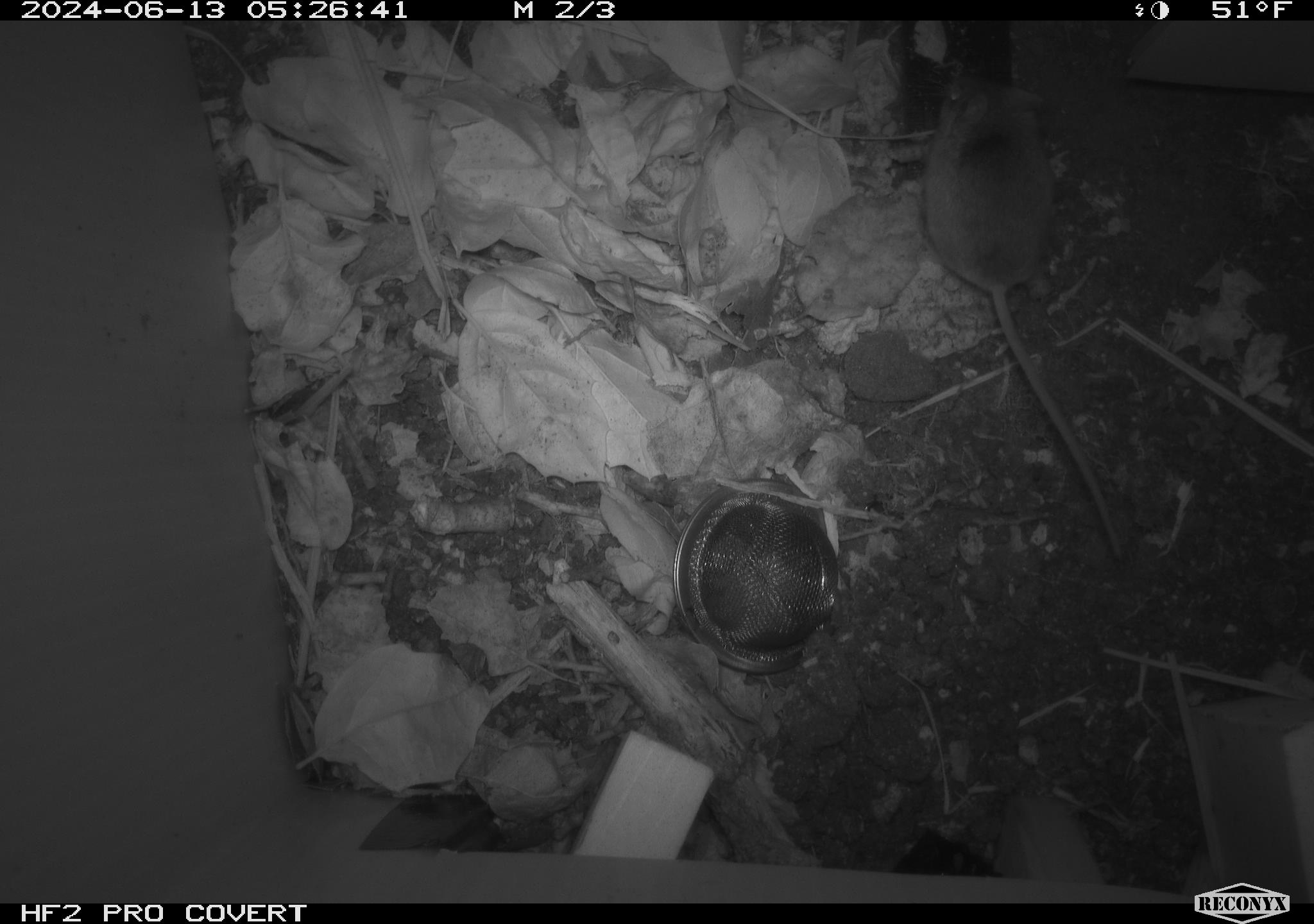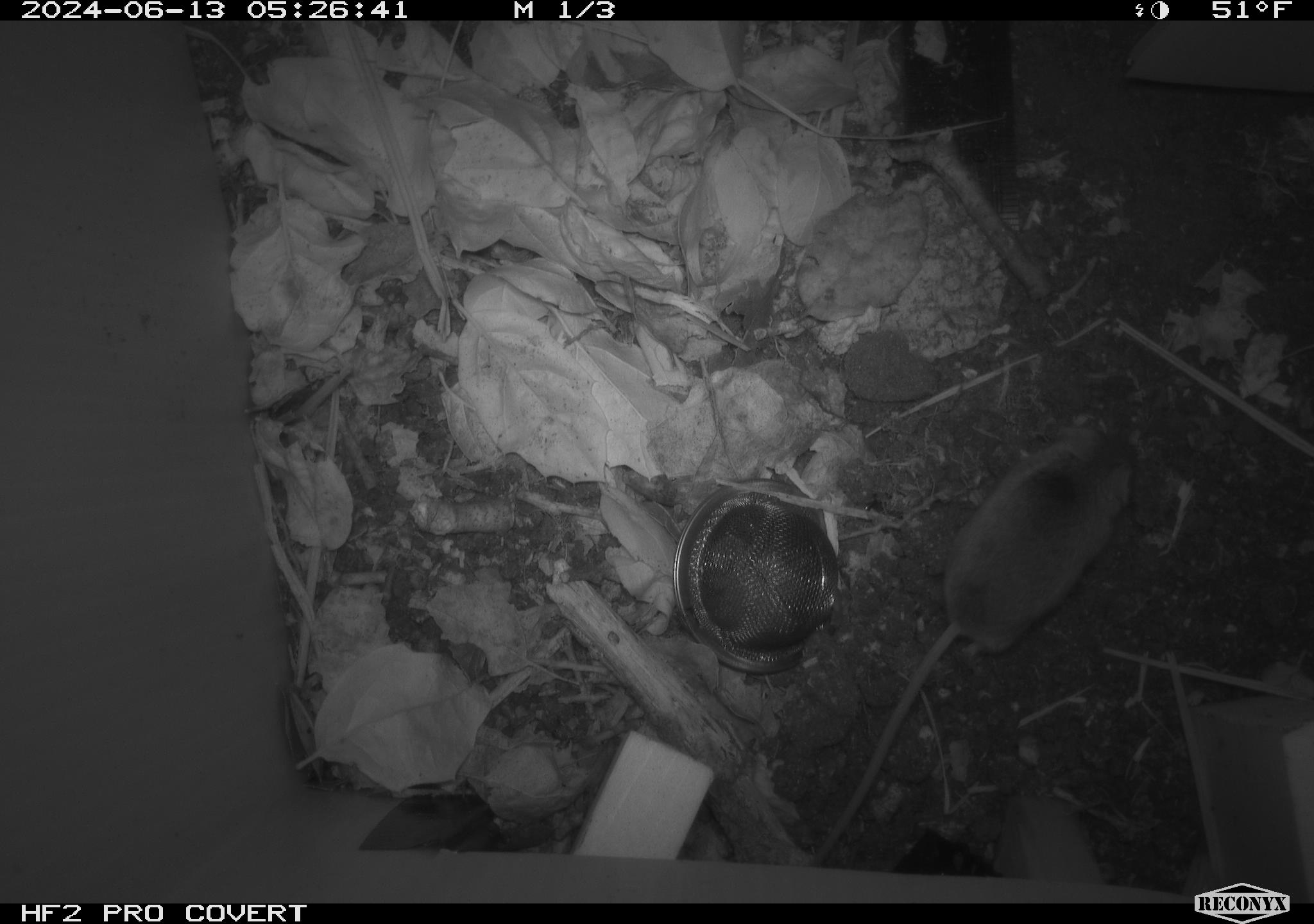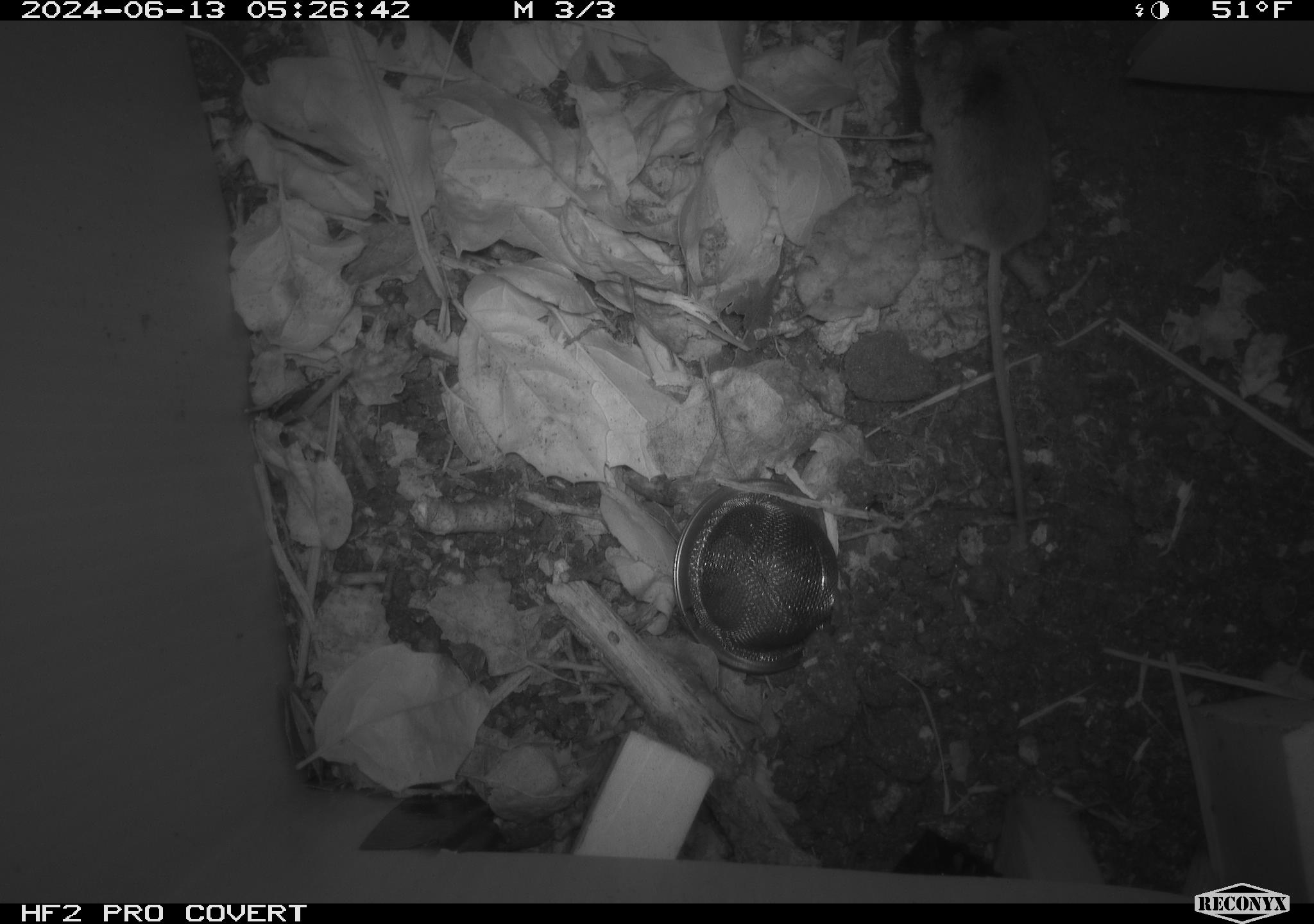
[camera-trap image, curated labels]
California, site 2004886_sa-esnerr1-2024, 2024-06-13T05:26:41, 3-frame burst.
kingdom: Animalia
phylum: Chordata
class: Mammalia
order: Rodentia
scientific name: Rodentia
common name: rodent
Rodent (Rodentia).